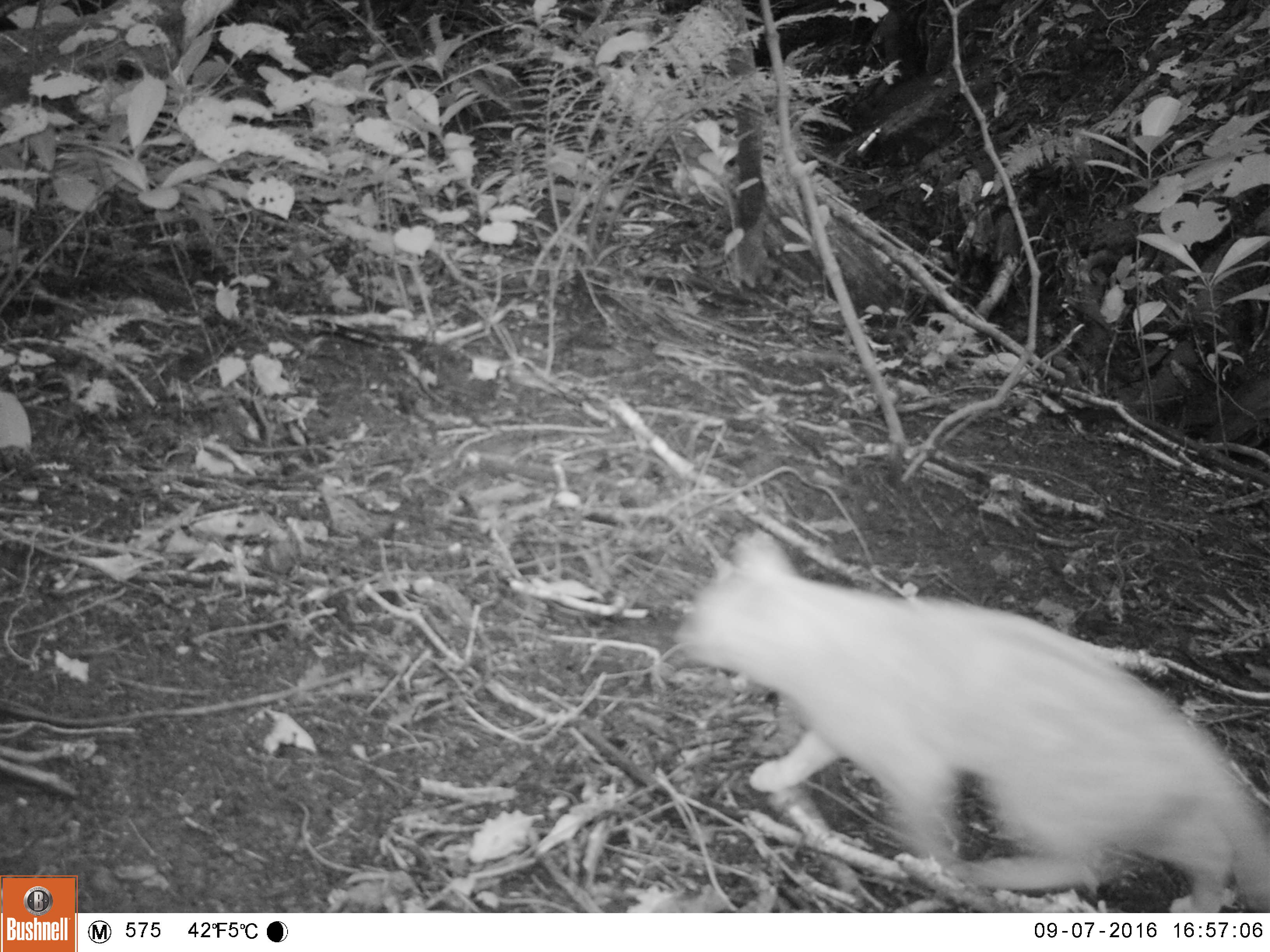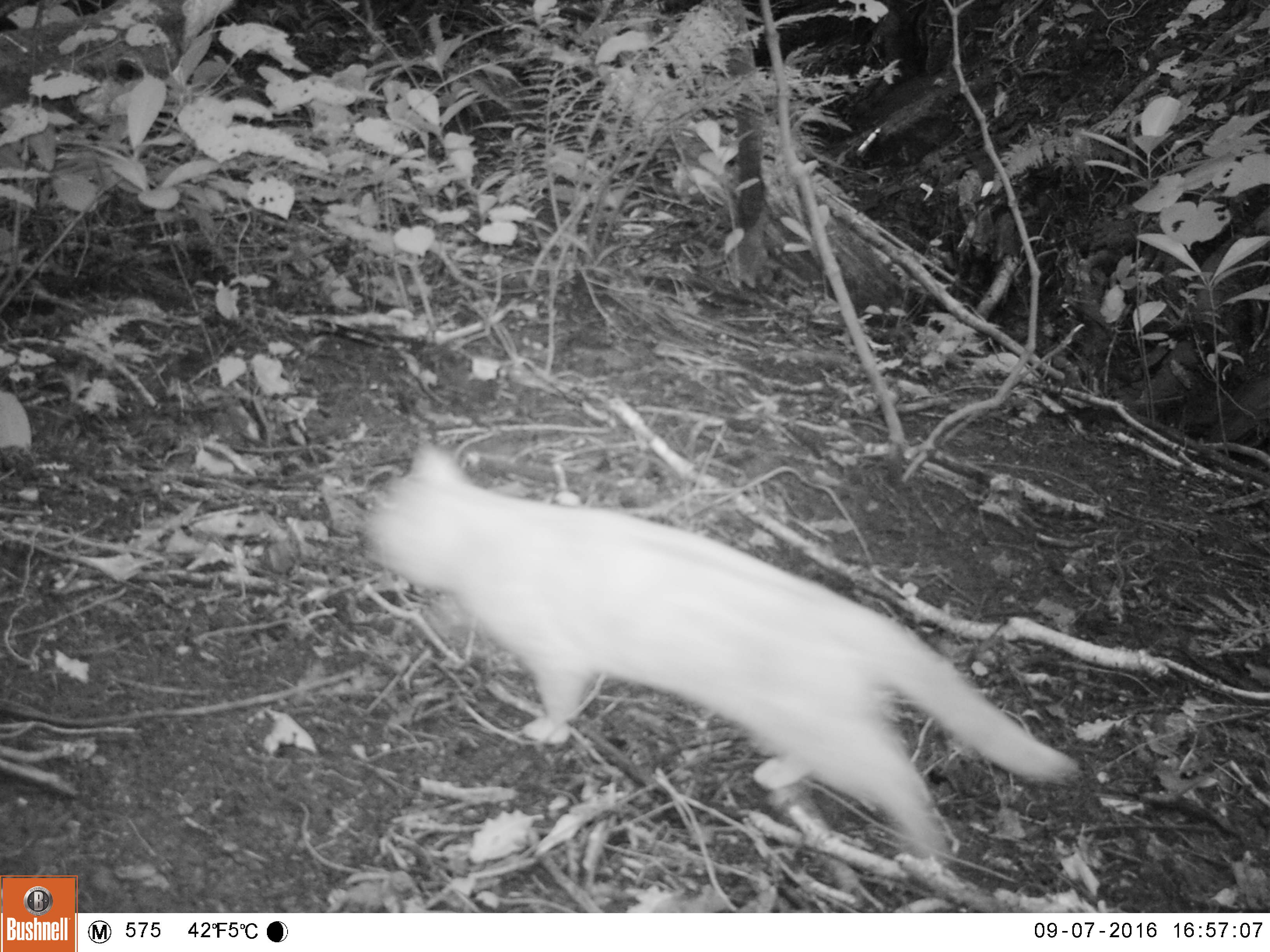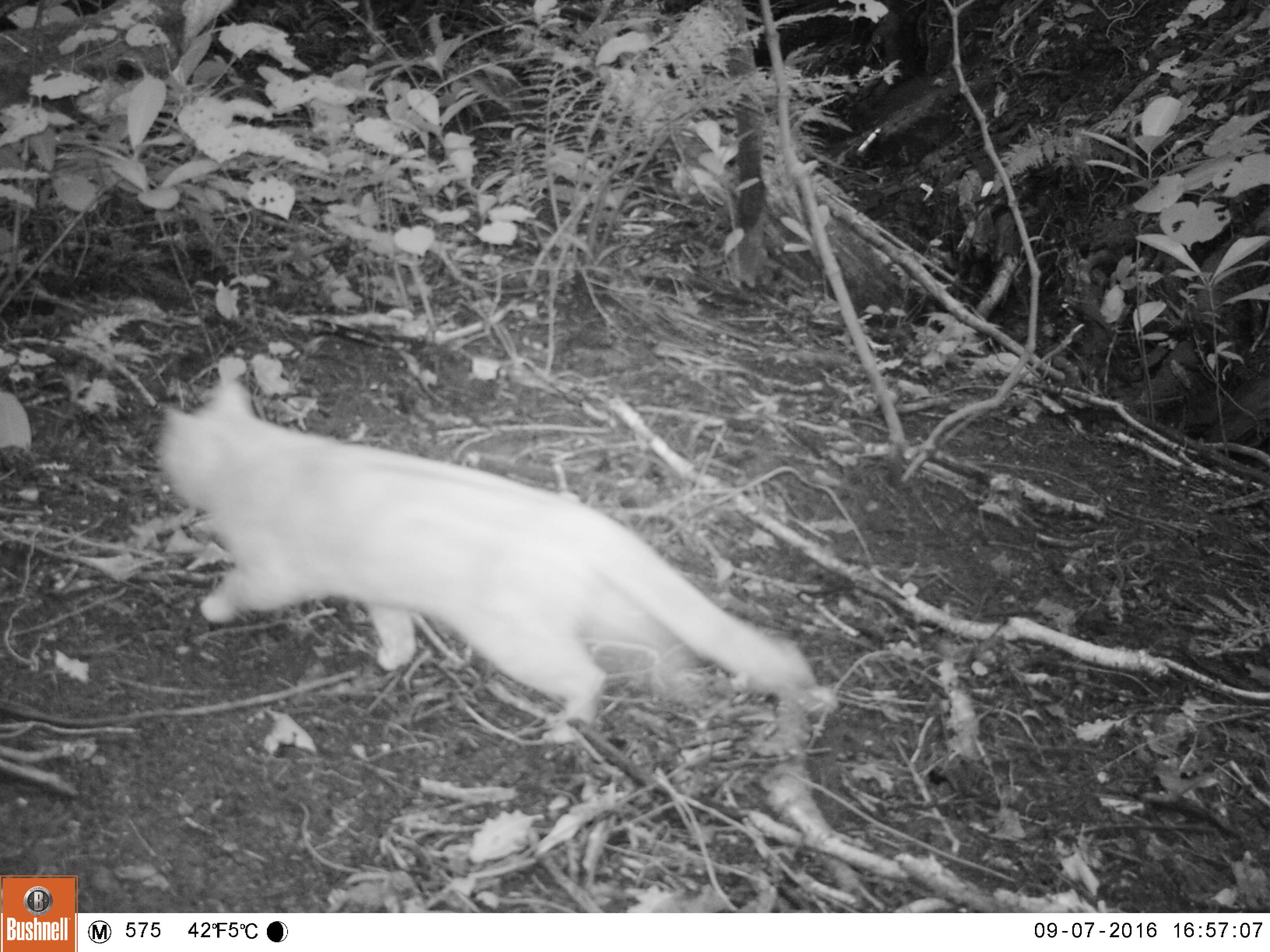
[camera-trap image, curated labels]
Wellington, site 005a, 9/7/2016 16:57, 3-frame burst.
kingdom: Animalia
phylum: Chordata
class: Mammalia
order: Carnivora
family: Felidae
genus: Felis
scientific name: Felis catus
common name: cat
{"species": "cat (Felis catus)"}